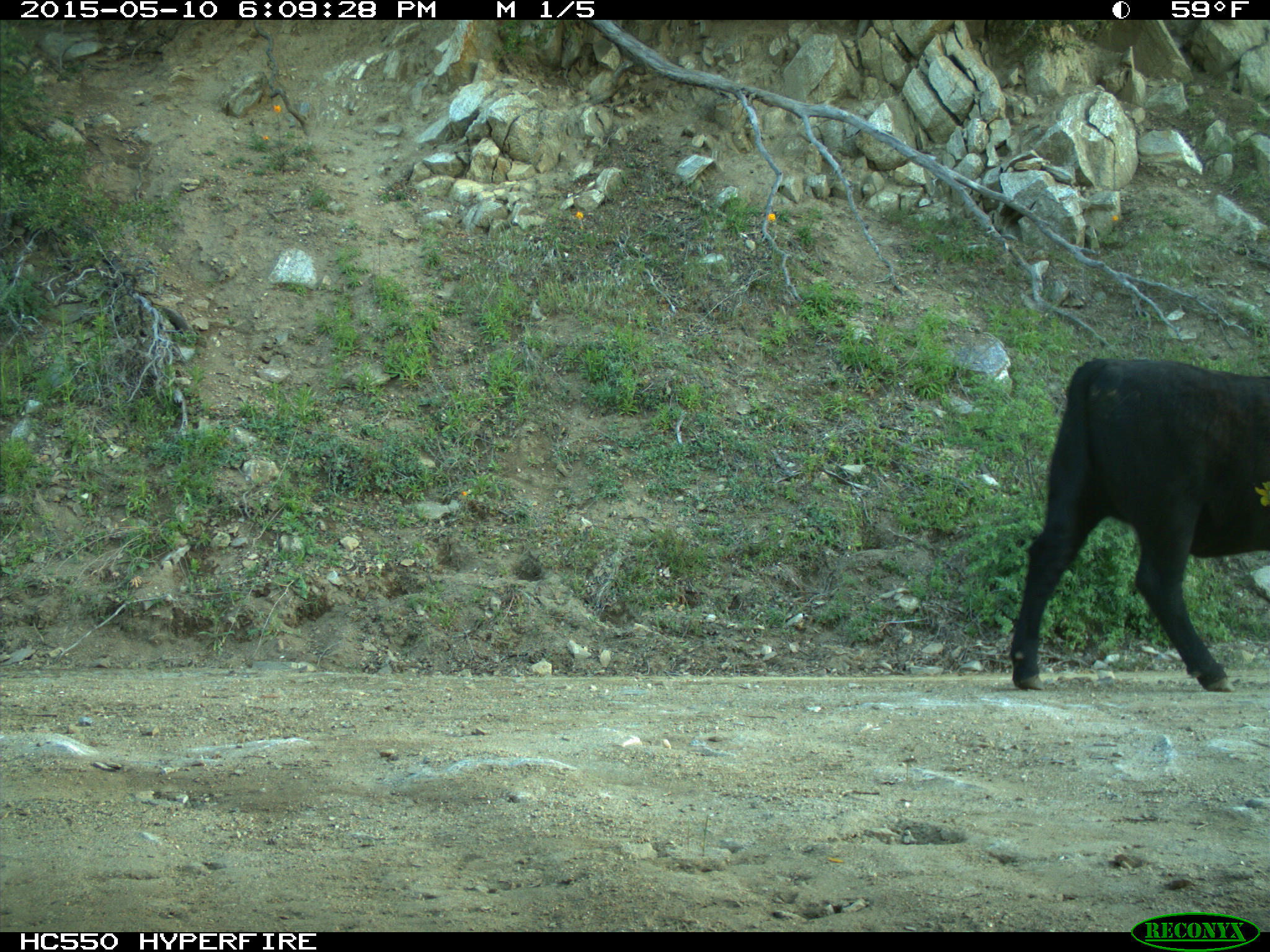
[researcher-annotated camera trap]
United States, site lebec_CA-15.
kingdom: Animalia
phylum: Chordata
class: Mammalia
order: Artiodactyla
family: Bovidae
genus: Bos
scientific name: Bos taurus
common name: domestic cow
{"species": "Bos taurus (domestic cow)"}